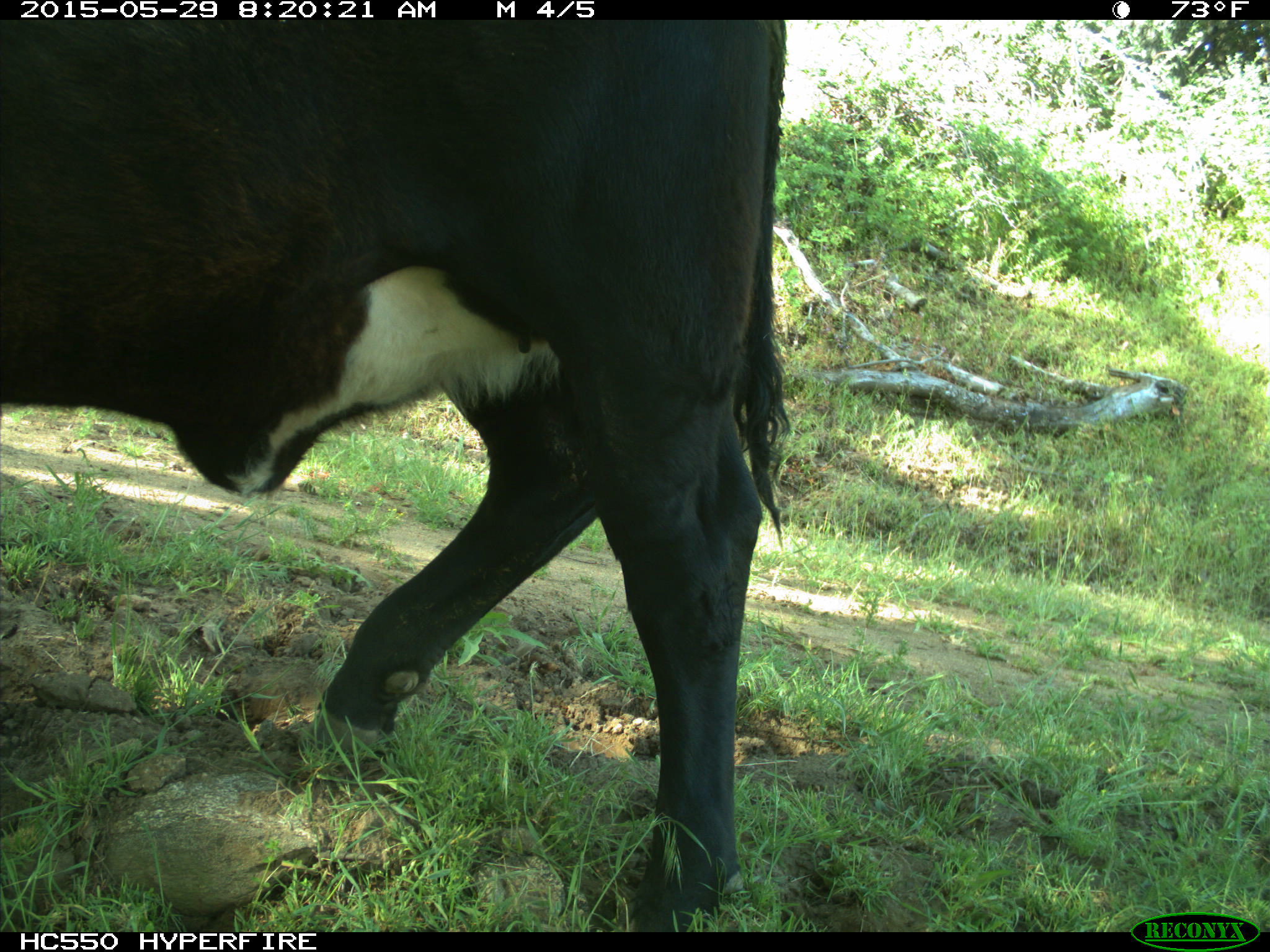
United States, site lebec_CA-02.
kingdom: Animalia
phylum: Chordata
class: Mammalia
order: Artiodactyla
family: Bovidae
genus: Bos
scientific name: Bos taurus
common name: domestic cow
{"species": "Bos taurus (domestic cow)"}